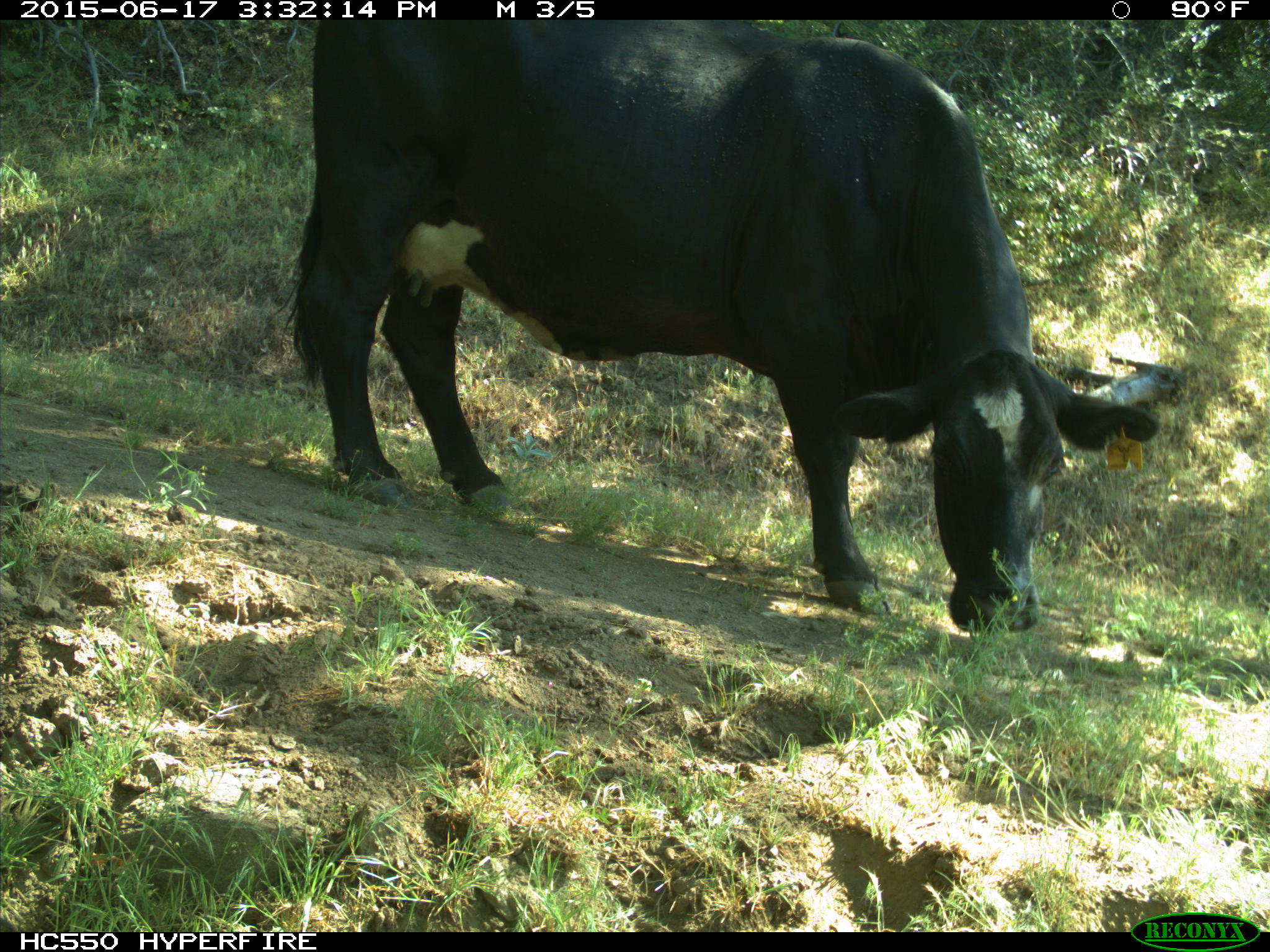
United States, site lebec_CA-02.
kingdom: Animalia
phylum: Chordata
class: Mammalia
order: Artiodactyla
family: Bovidae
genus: Bos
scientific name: Bos taurus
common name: domestic cow